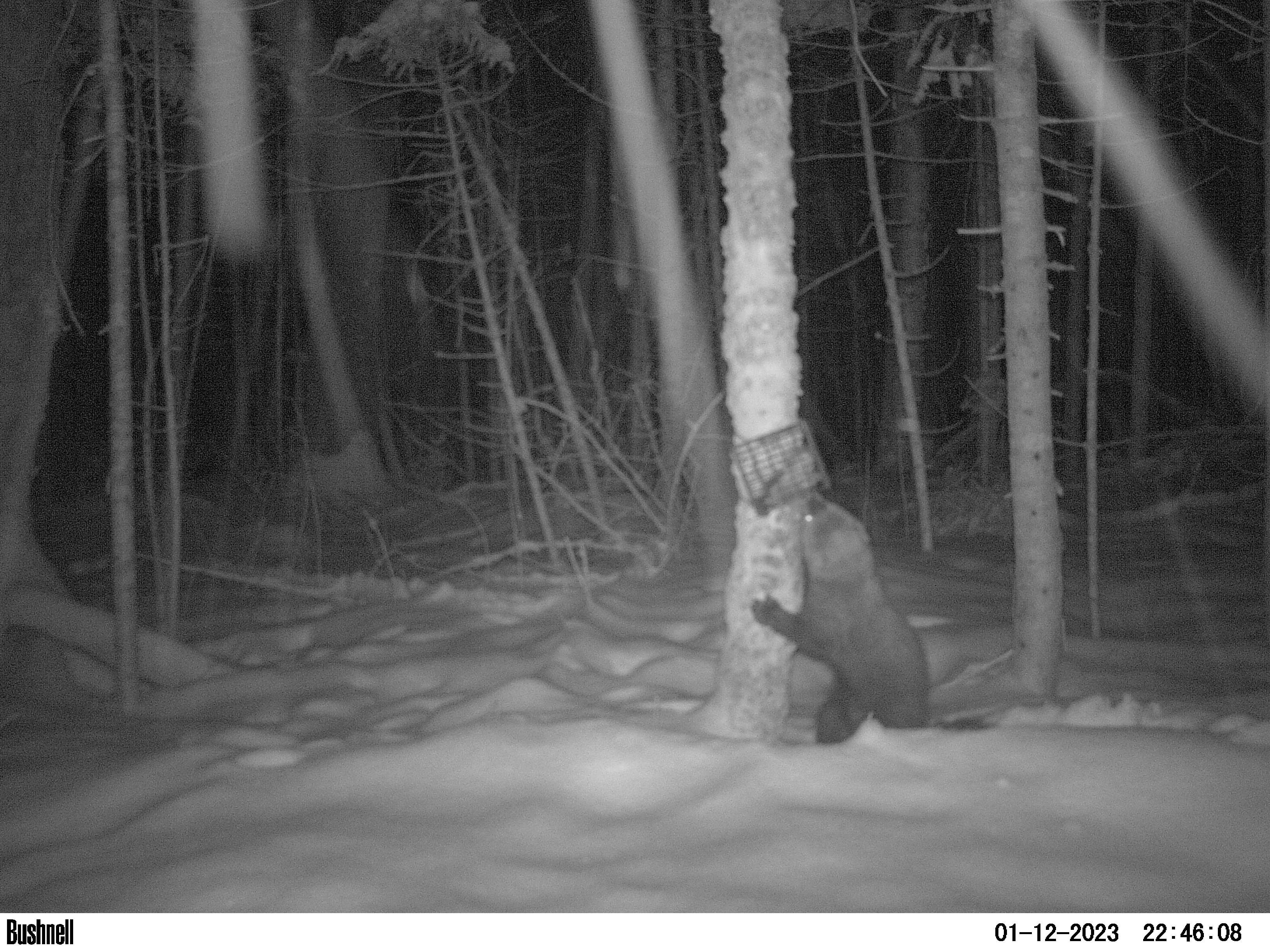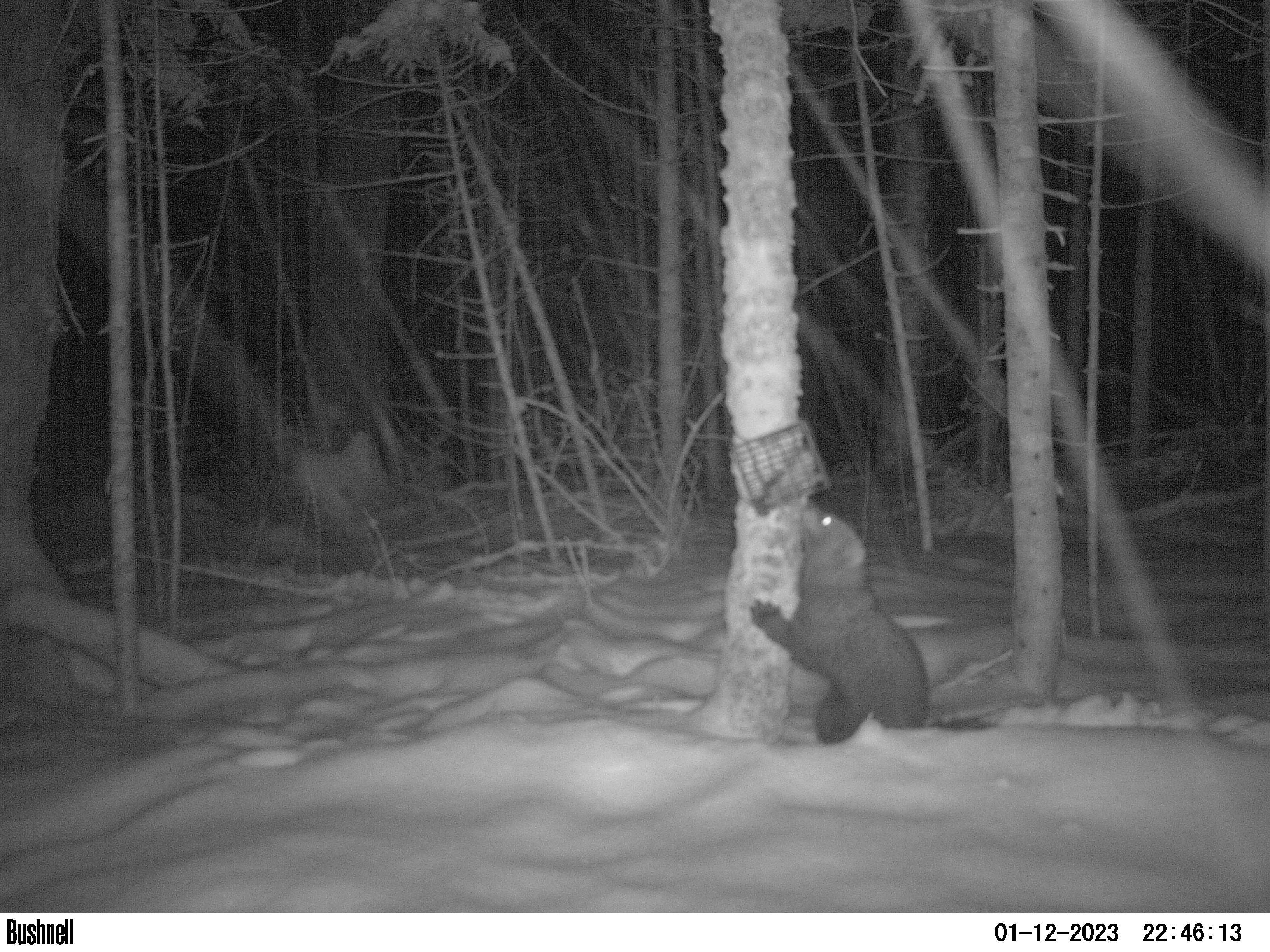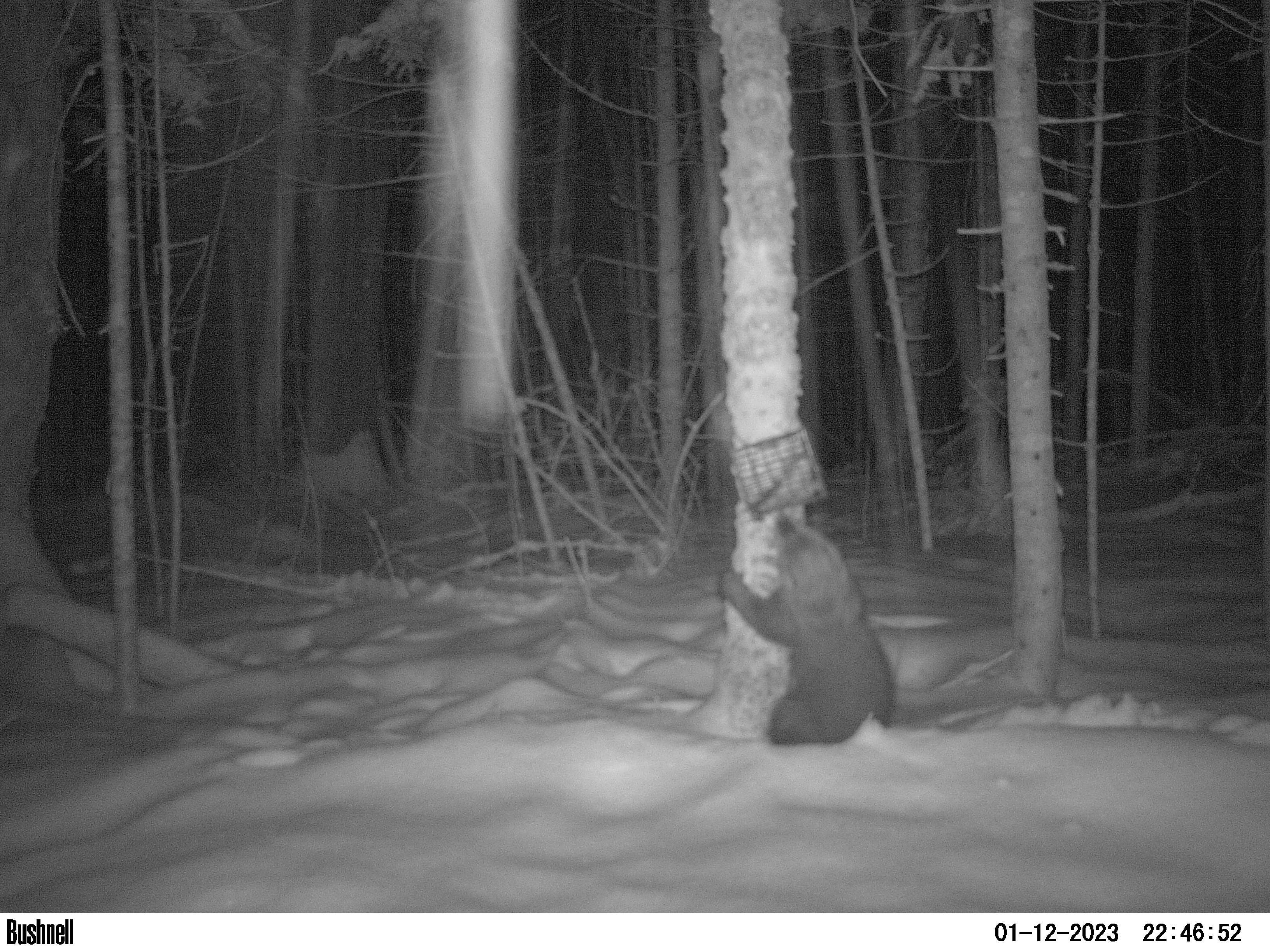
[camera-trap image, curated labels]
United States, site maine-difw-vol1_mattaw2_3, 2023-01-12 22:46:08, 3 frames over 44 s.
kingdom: Animalia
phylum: Chordata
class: Mammalia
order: Carnivora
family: Mustelidae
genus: Pekania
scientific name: Pekania pennanti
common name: fisher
Fisher (Pekania pennanti).